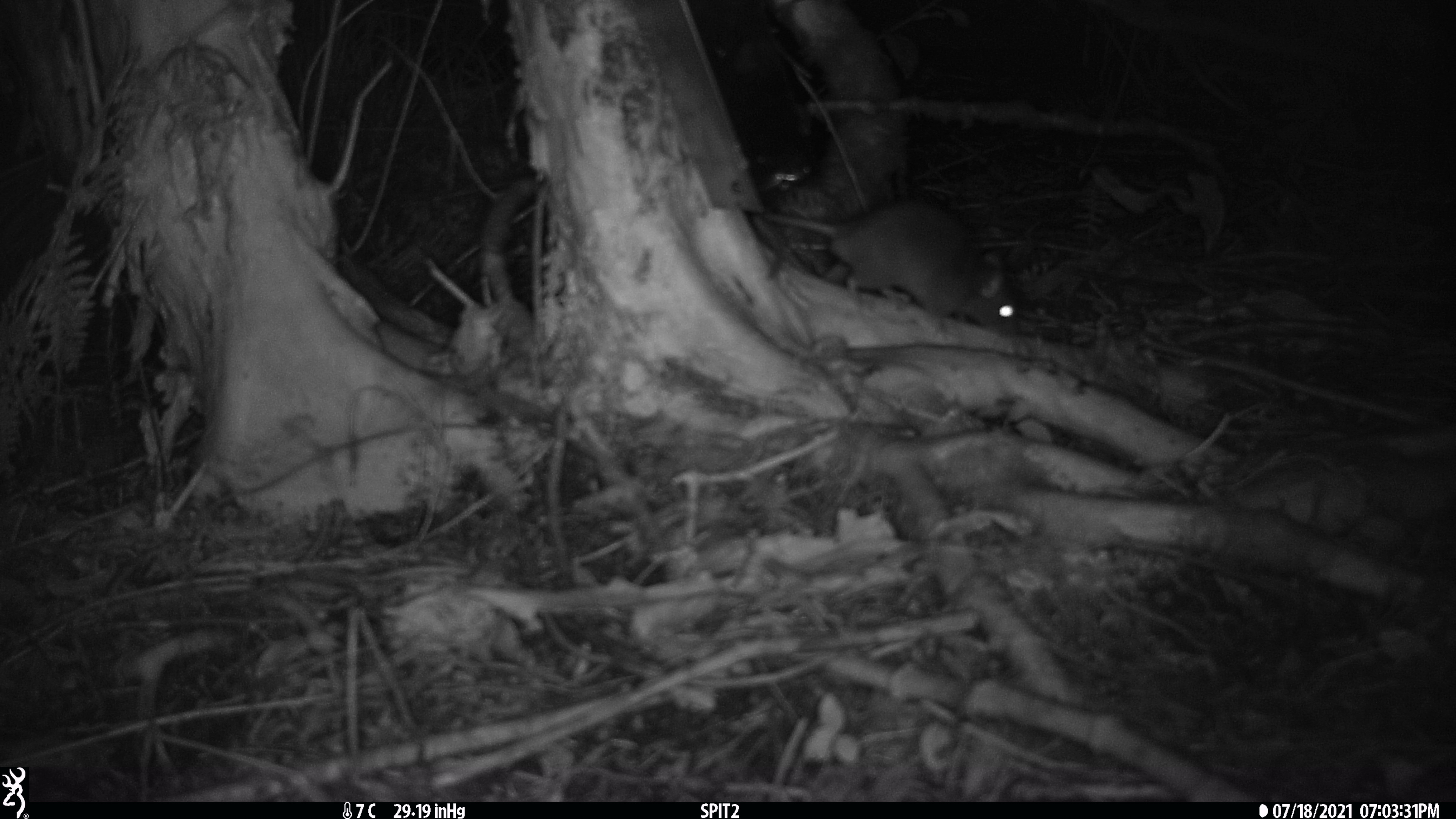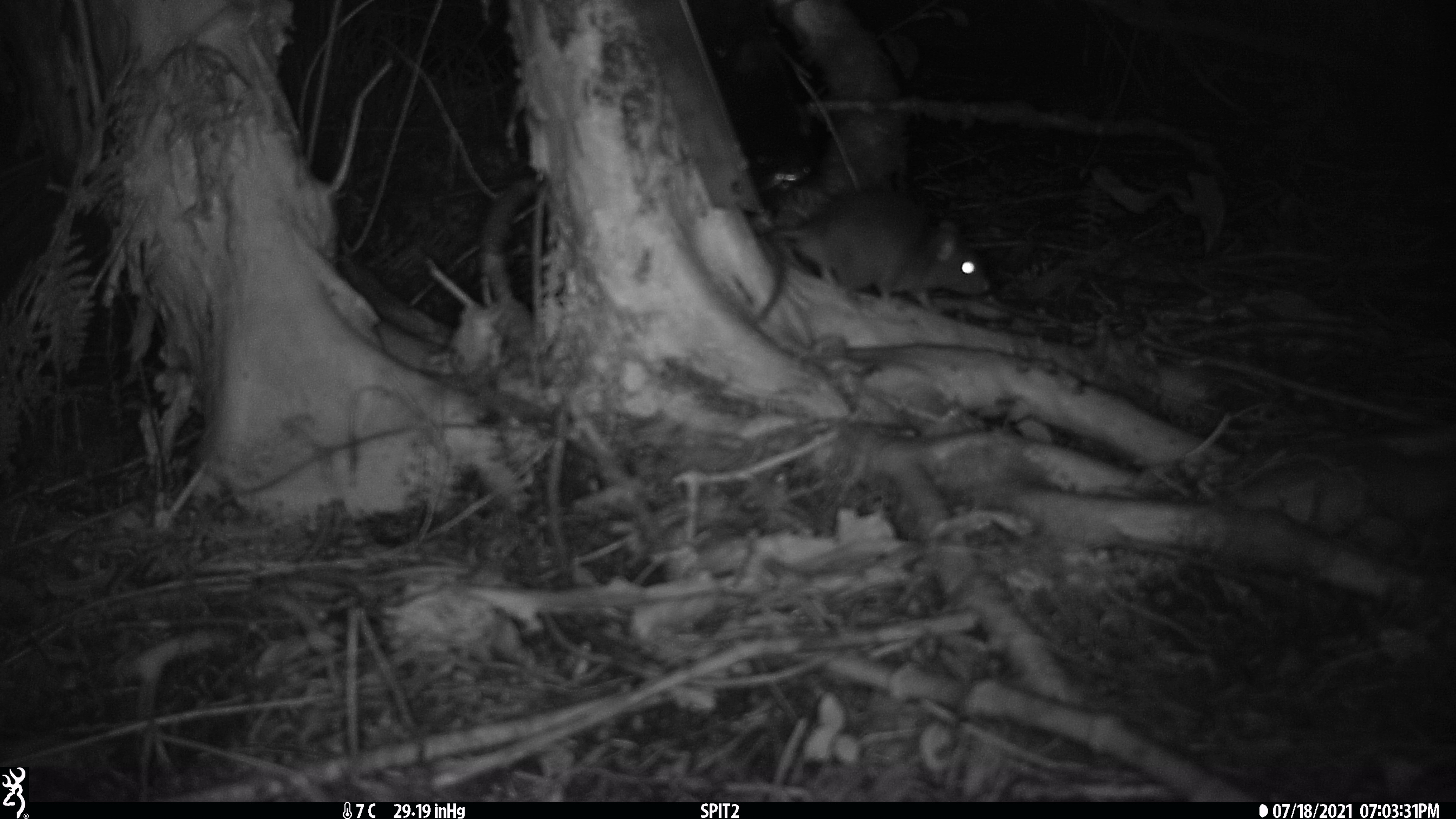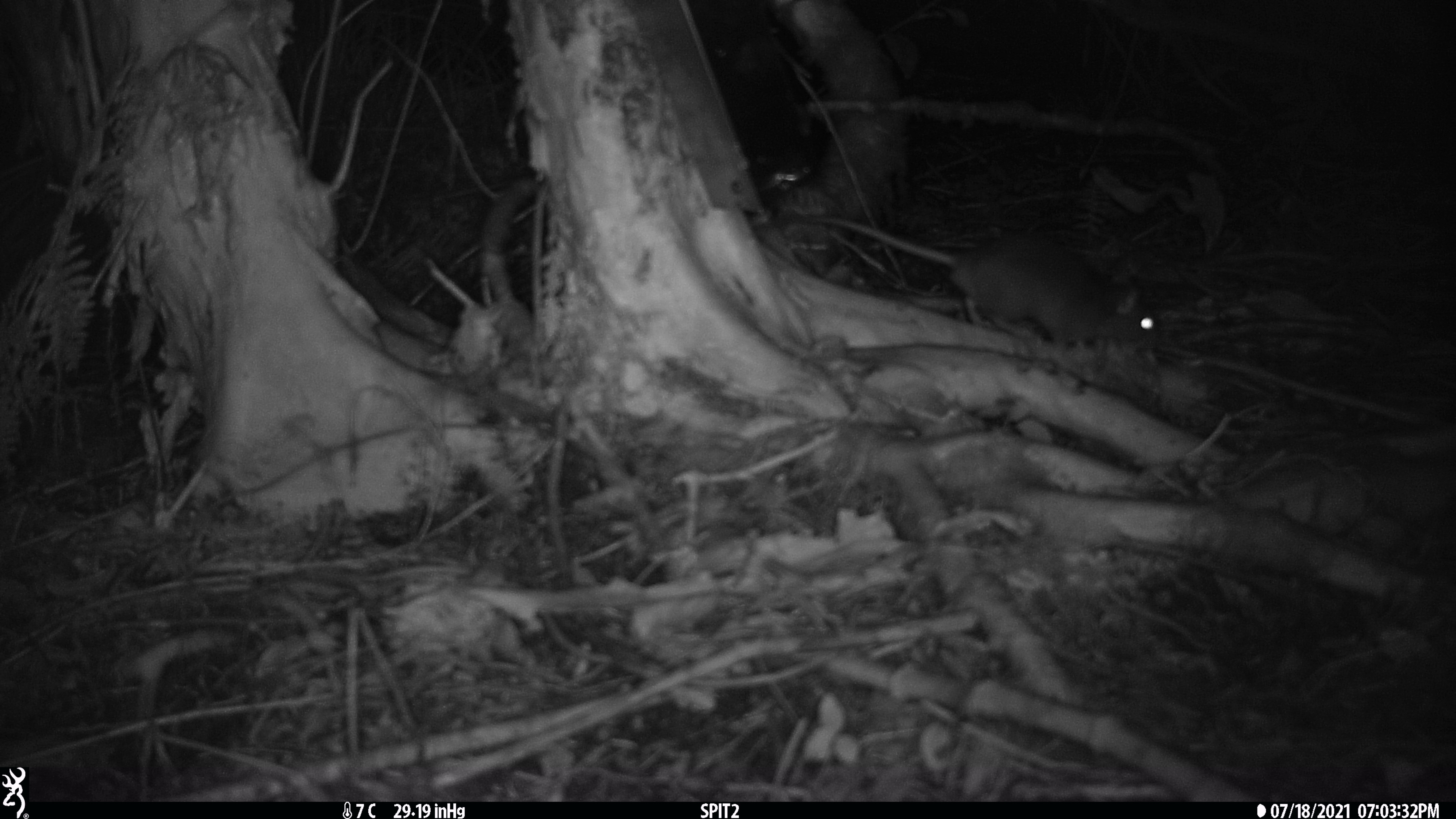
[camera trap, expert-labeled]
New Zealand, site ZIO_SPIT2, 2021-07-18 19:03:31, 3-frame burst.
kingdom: Animalia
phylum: Chordata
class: Mammalia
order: Rodentia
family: Muridae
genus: Rattus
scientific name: Rattus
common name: rat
Rat (Rattus).